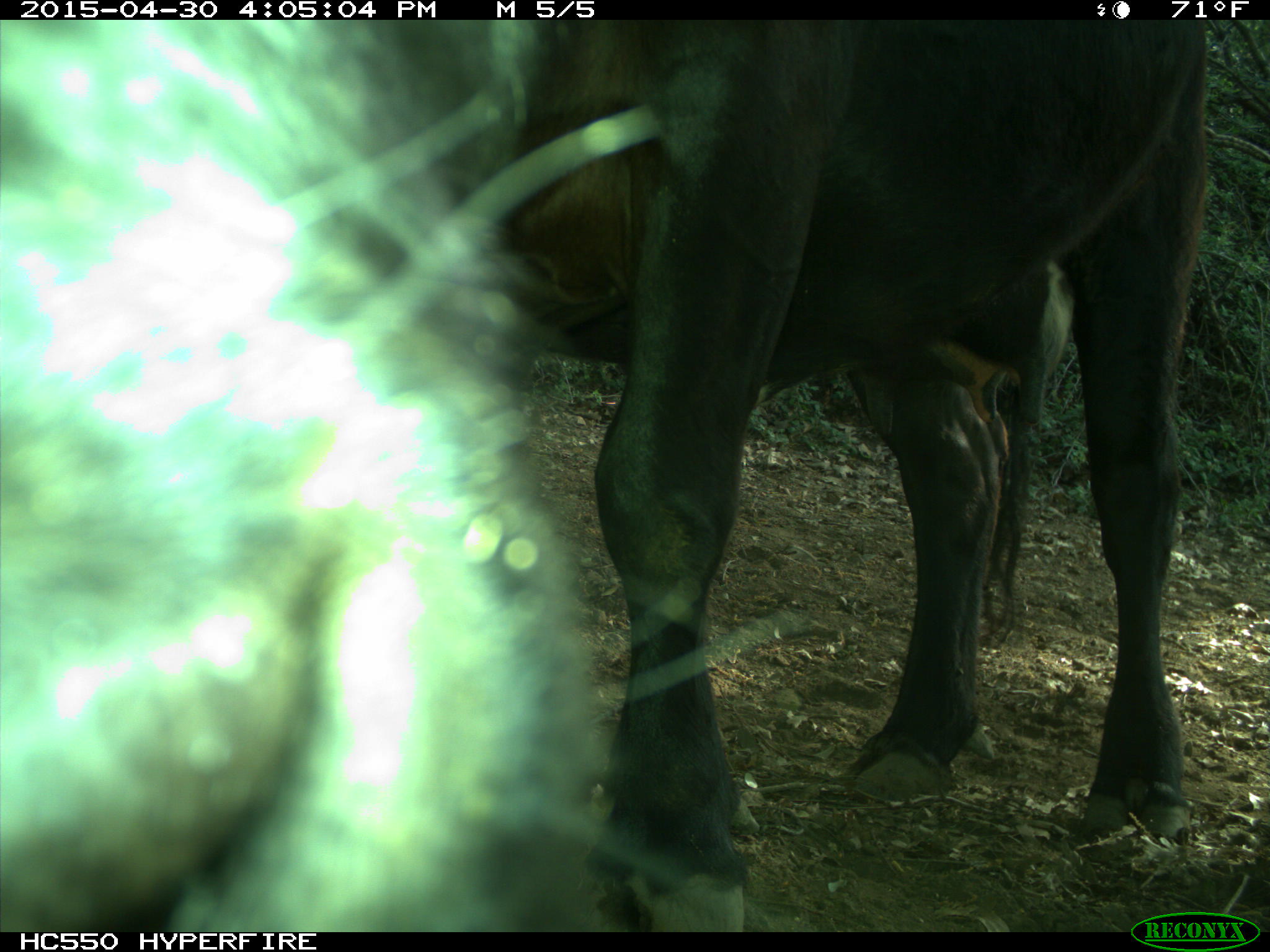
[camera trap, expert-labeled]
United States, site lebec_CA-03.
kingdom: Animalia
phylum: Chordata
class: Mammalia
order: Artiodactyla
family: Bovidae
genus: Bos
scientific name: Bos taurus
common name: domestic cow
Bos taurus (domestic cow).